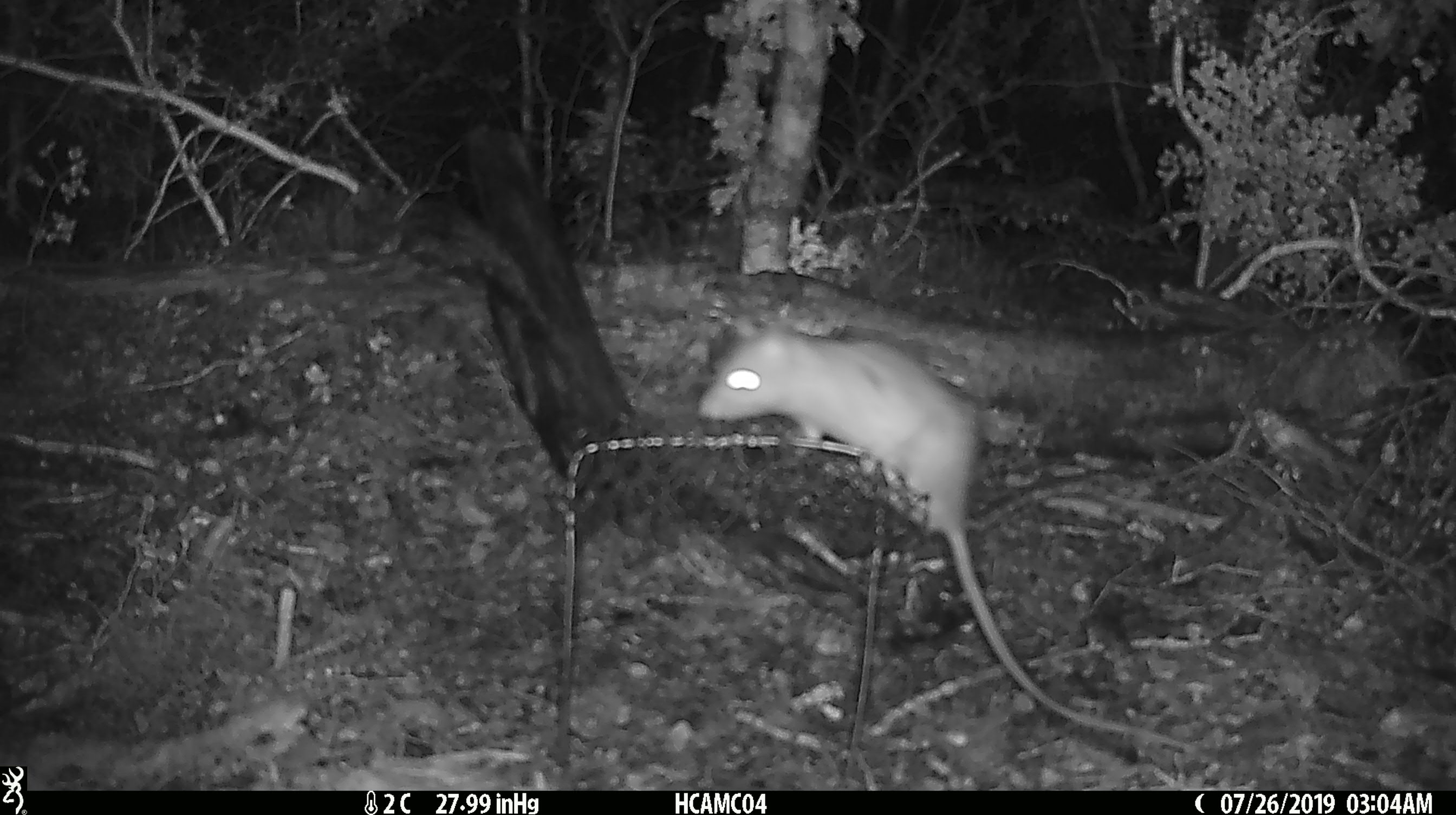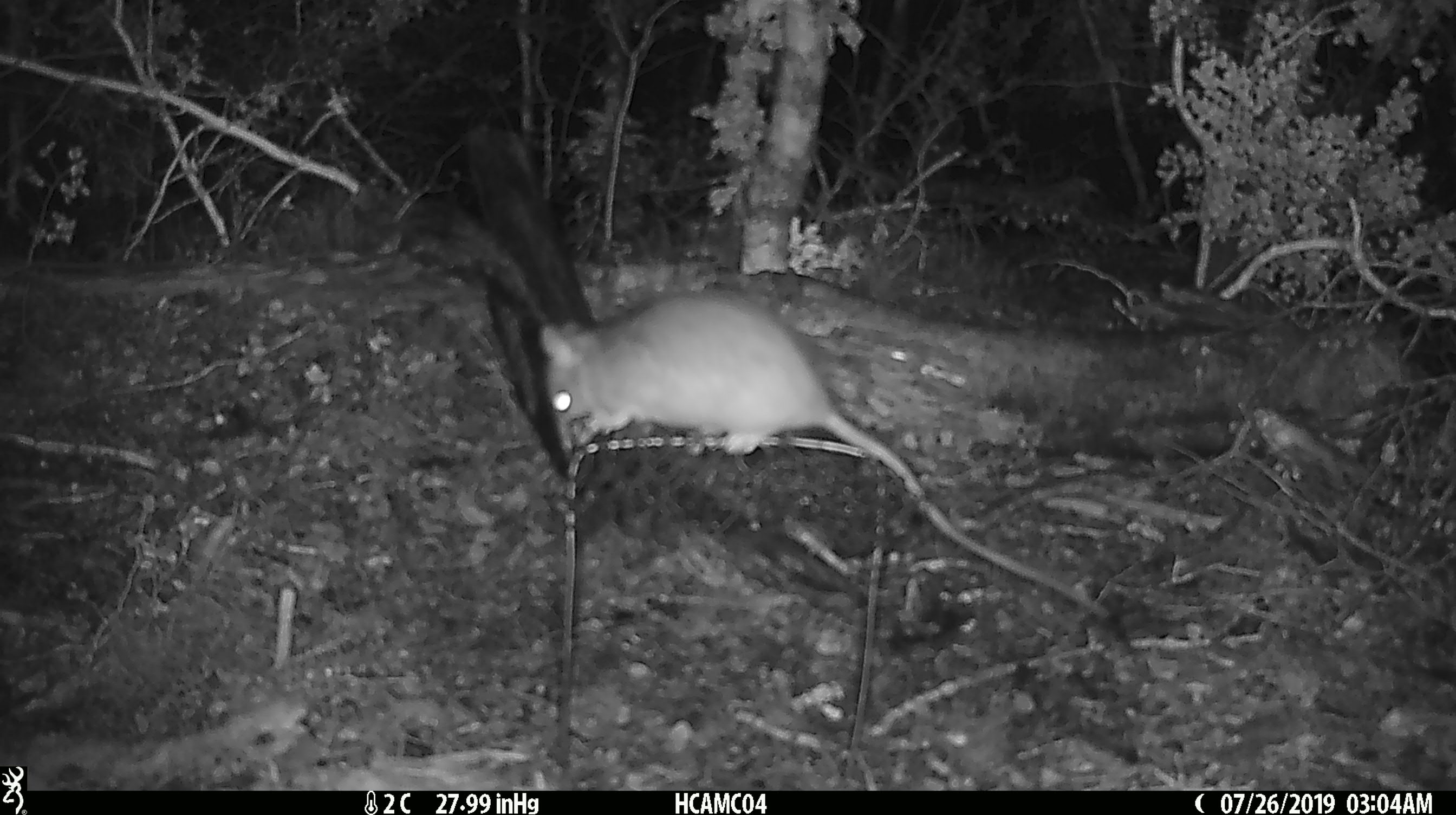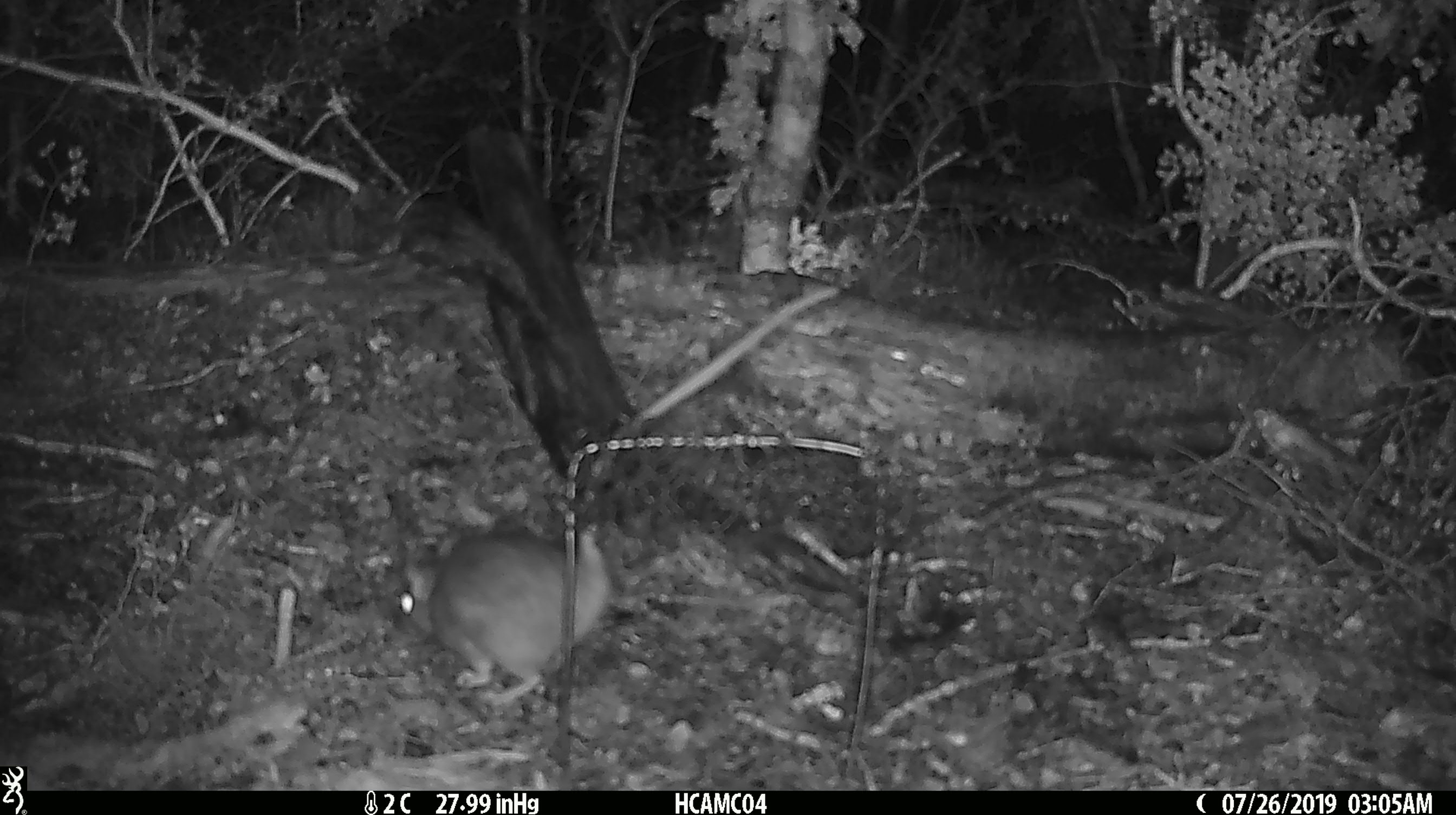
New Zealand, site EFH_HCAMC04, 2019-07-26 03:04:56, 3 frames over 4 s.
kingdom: Animalia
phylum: Chordata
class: Mammalia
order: Rodentia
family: Muridae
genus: Rattus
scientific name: Rattus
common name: rat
Rat (Rattus).